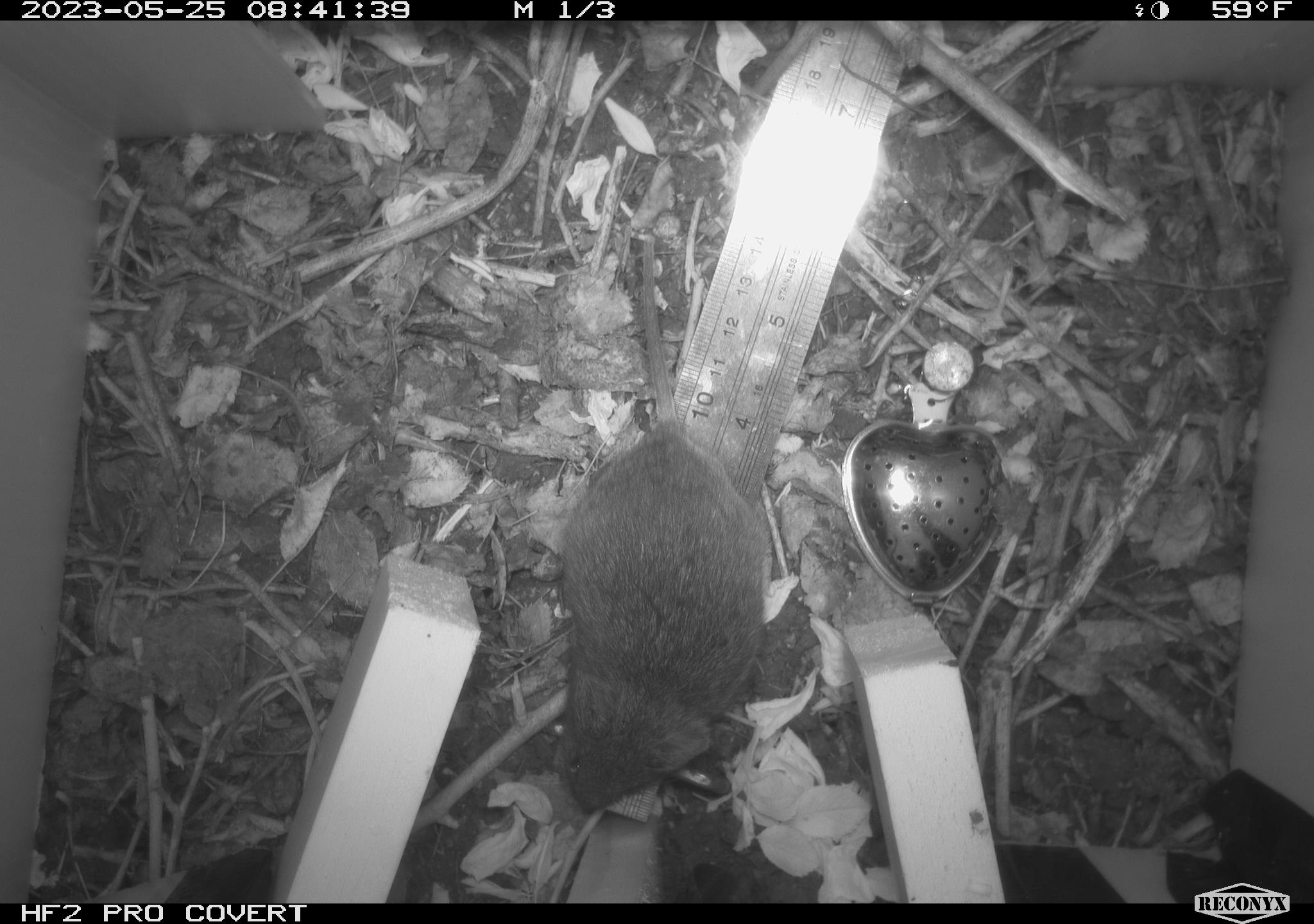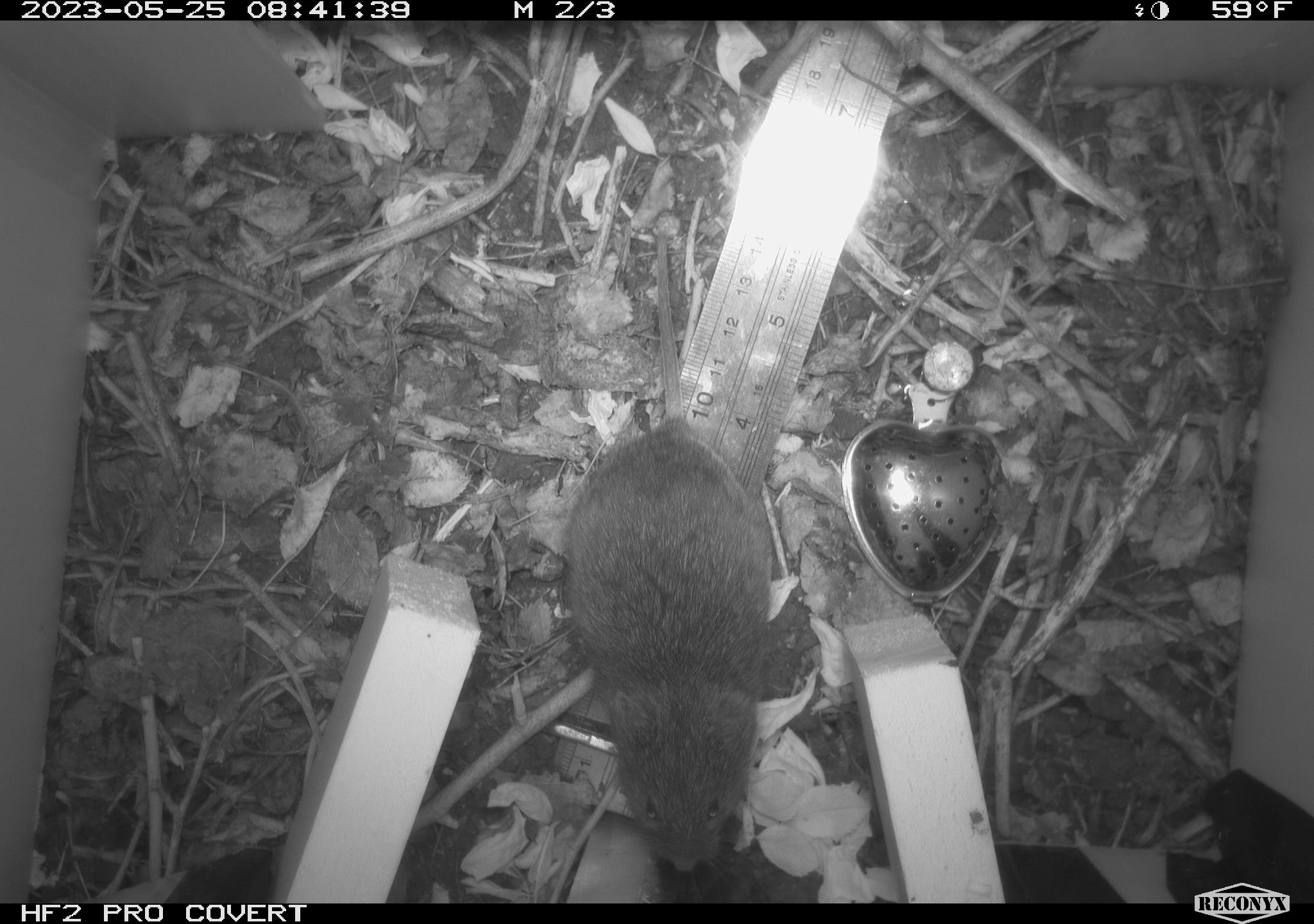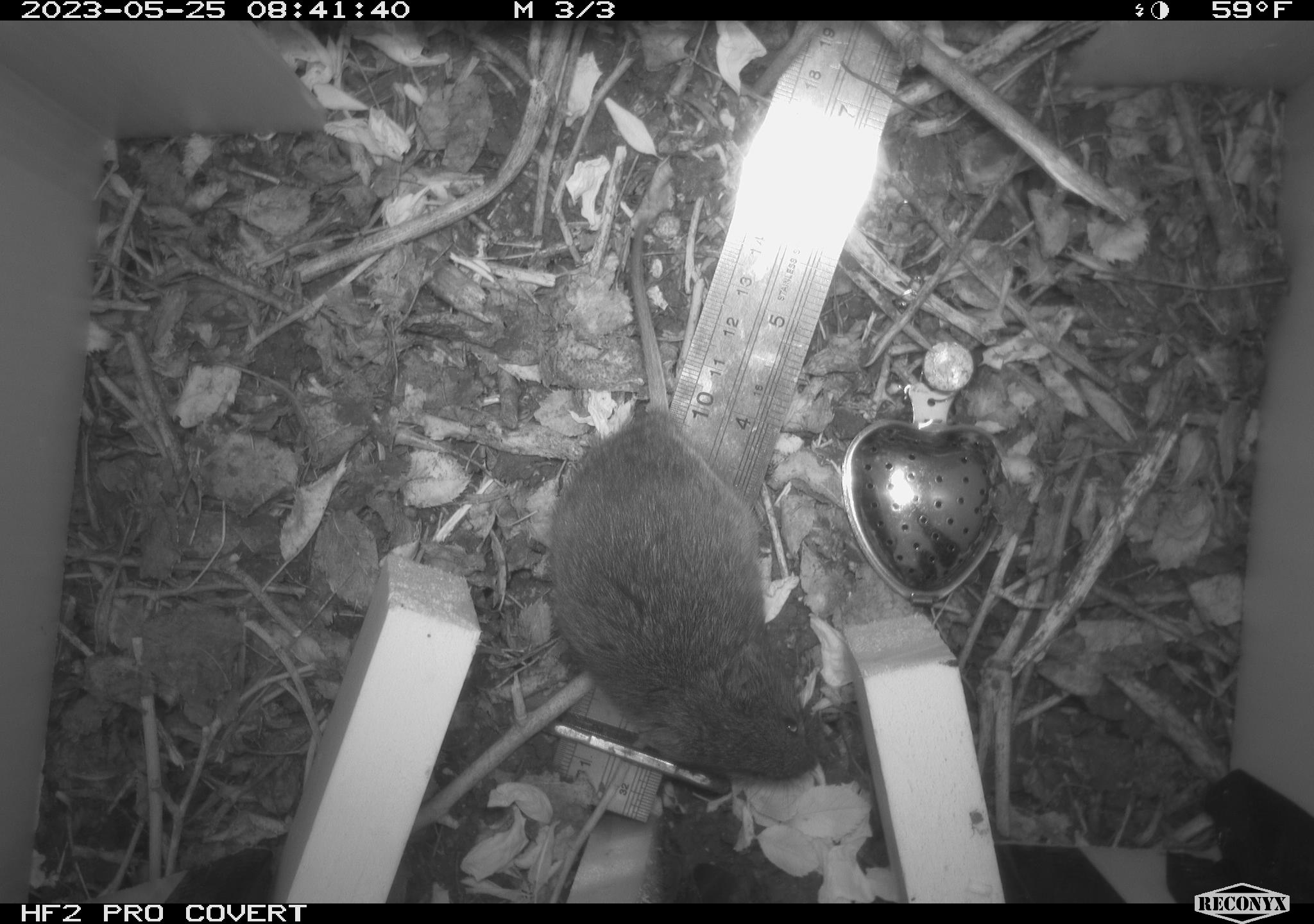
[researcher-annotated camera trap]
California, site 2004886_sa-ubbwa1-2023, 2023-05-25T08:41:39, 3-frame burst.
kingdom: Animalia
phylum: Chordata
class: Mammalia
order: Rodentia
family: Cricetidae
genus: Microtus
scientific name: Microtus californicus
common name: california vole